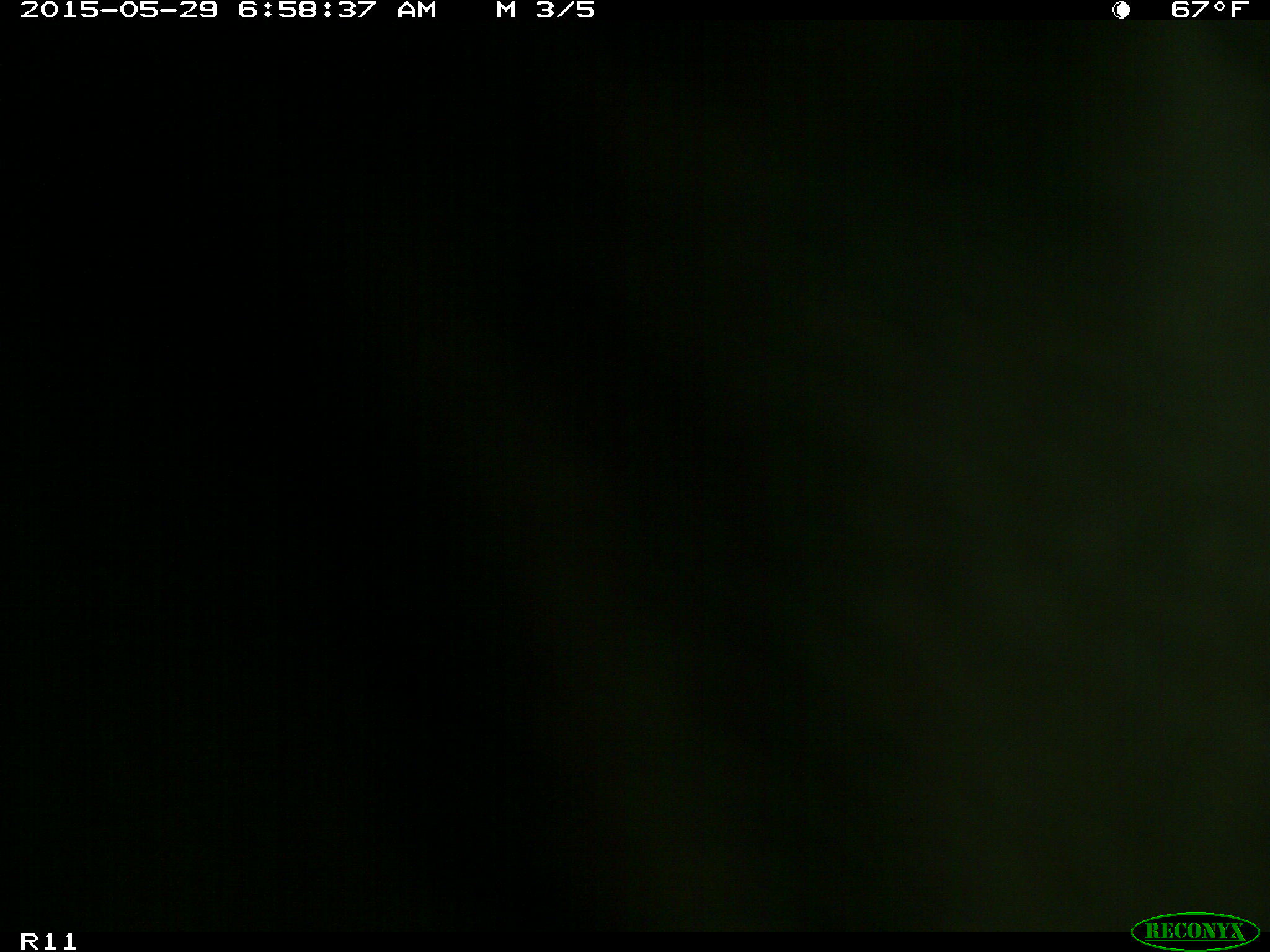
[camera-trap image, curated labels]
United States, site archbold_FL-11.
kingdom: Animalia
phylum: Chordata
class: Mammalia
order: Artiodactyla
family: Bovidae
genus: Bos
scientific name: Bos taurus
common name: domestic cow